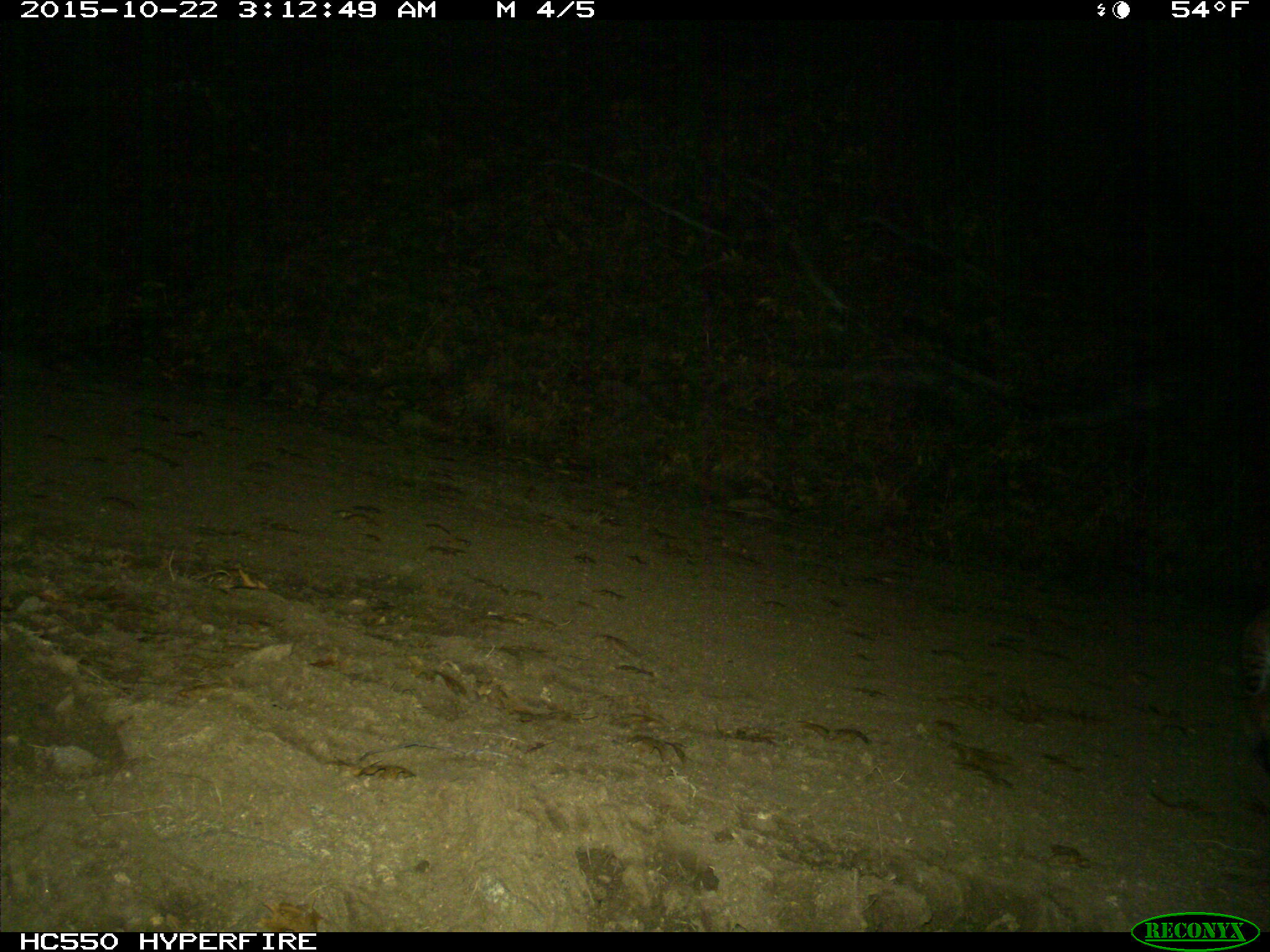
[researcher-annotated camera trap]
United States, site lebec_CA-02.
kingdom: Animalia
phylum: Chordata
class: Mammalia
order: Carnivora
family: Felidae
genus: Lynx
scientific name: Lynx rufus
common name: bobcat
Lynx rufus (bobcat).